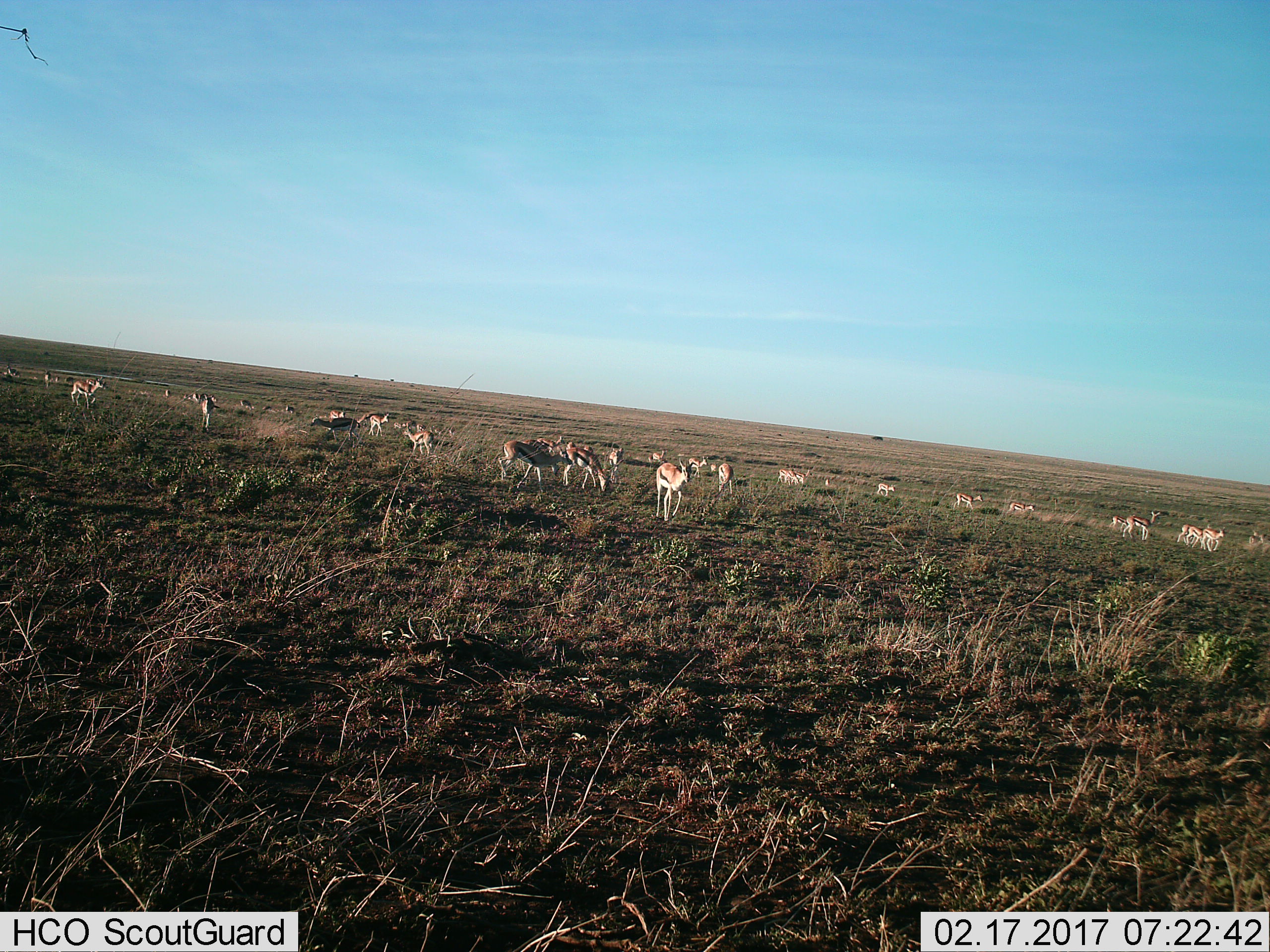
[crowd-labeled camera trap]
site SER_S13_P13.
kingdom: Animalia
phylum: Chordata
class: Mammalia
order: Artiodactyla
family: Bovidae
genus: Eudorcas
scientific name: Eudorcas thomsonii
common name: thomson's gazelle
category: gazellethomsons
Gazellethomsons (thomson's gazelle) (Eudorcas thomsonii), count 11-50. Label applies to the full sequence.